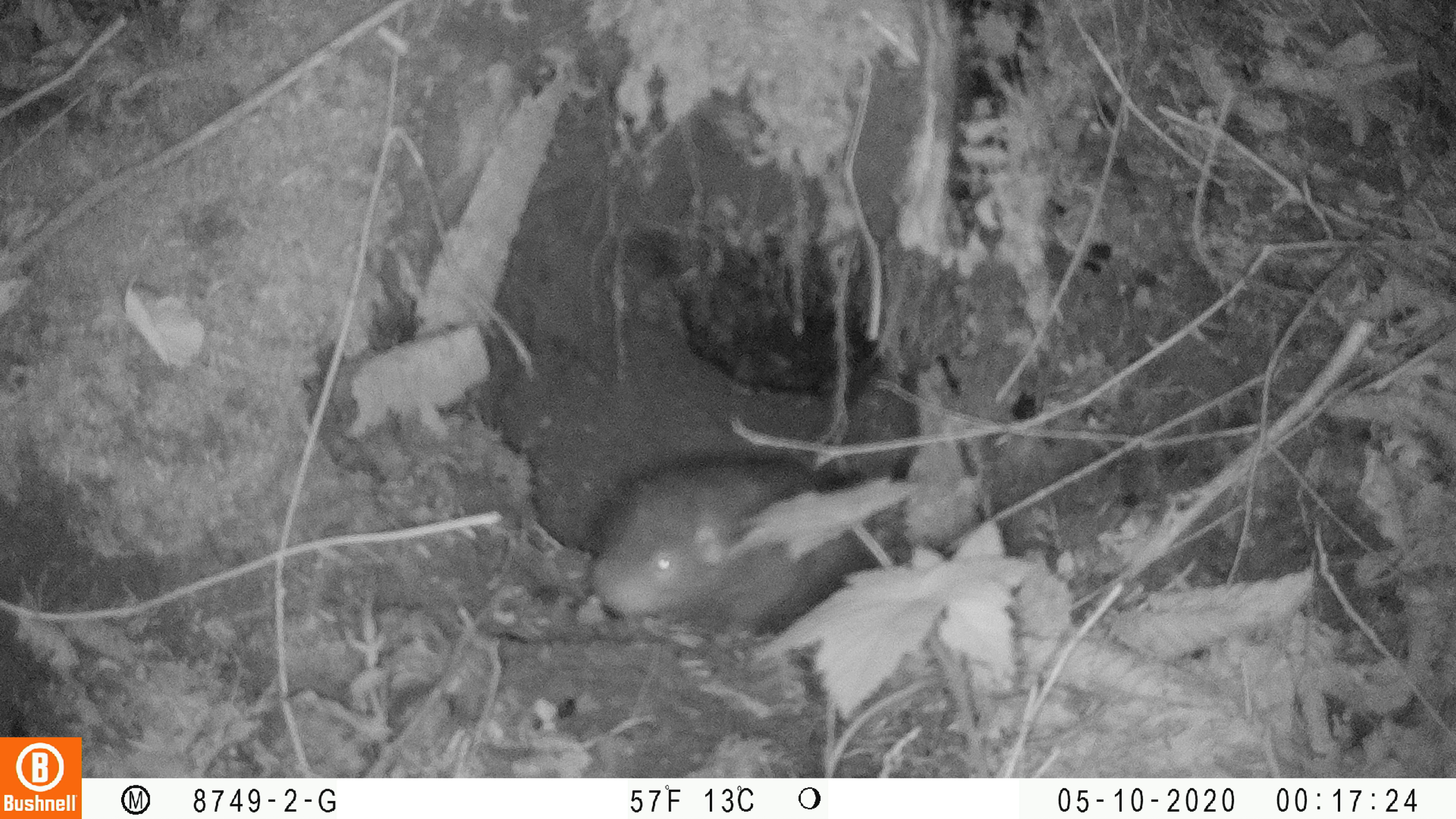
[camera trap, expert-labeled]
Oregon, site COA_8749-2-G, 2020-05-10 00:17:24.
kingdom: Animalia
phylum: Chordata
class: Mammalia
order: Rodentia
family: Aplodontiidae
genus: Aplodontia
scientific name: Aplodontia rufa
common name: mountain beaver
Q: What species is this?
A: Mountain beaver (Aplodontia rufa).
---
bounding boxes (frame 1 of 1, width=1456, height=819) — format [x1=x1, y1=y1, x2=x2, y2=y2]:
mountain beaver: [x1=588, y1=437, x2=850, y2=649]